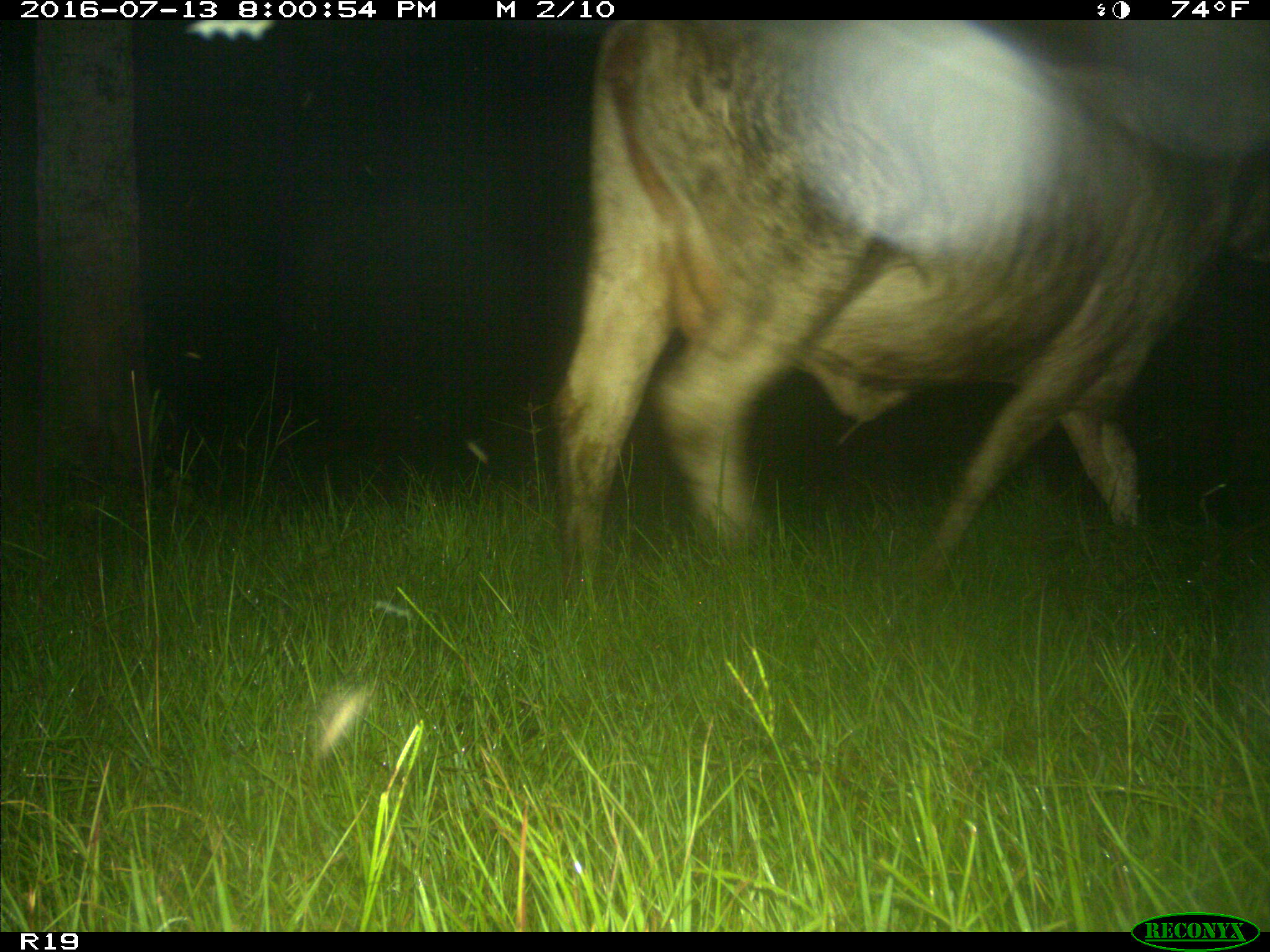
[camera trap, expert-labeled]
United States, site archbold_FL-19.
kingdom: Animalia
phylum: Chordata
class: Mammalia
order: Artiodactyla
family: Bovidae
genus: Bos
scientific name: Bos taurus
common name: domestic cow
Bos taurus (domestic cow).